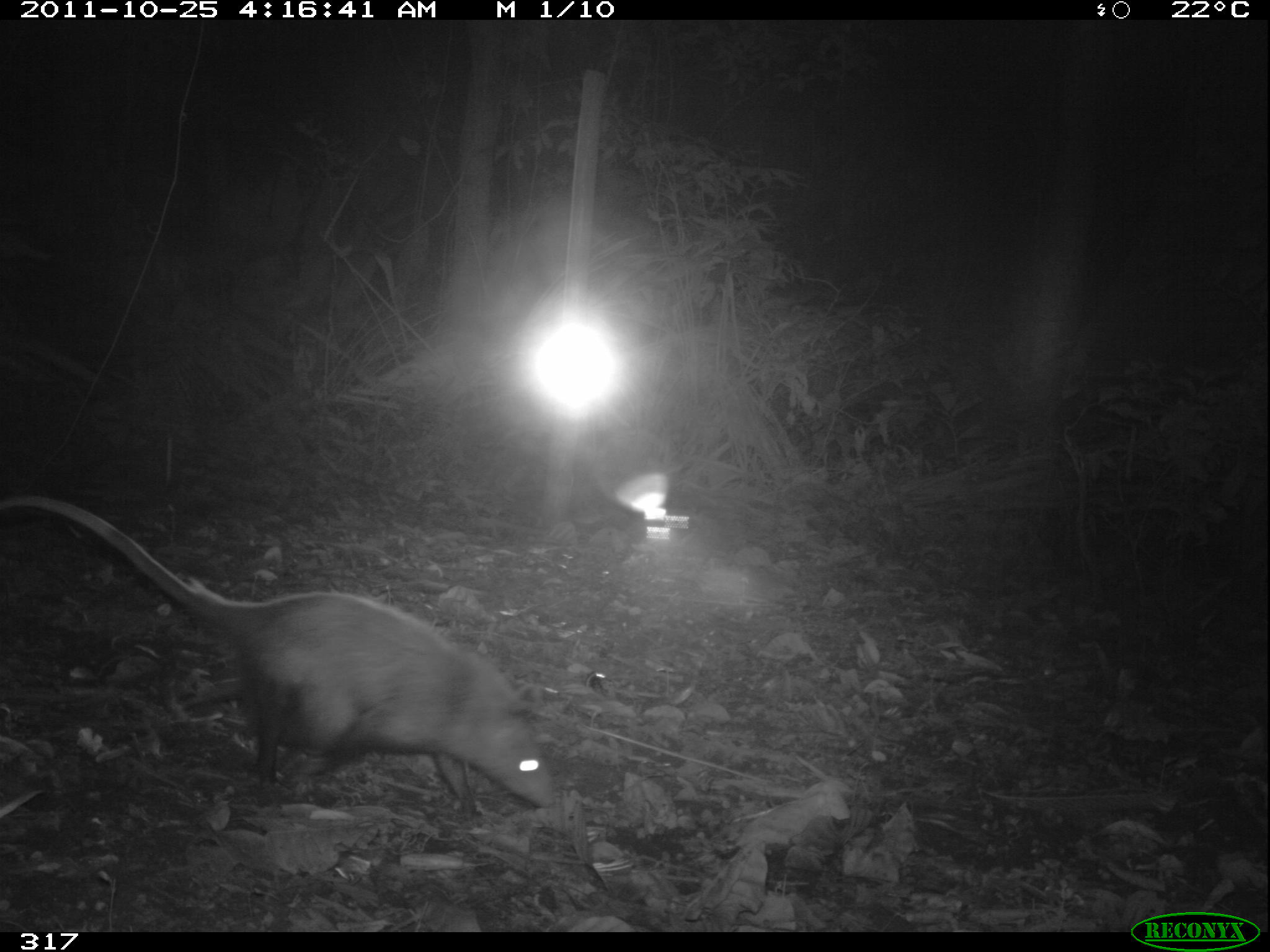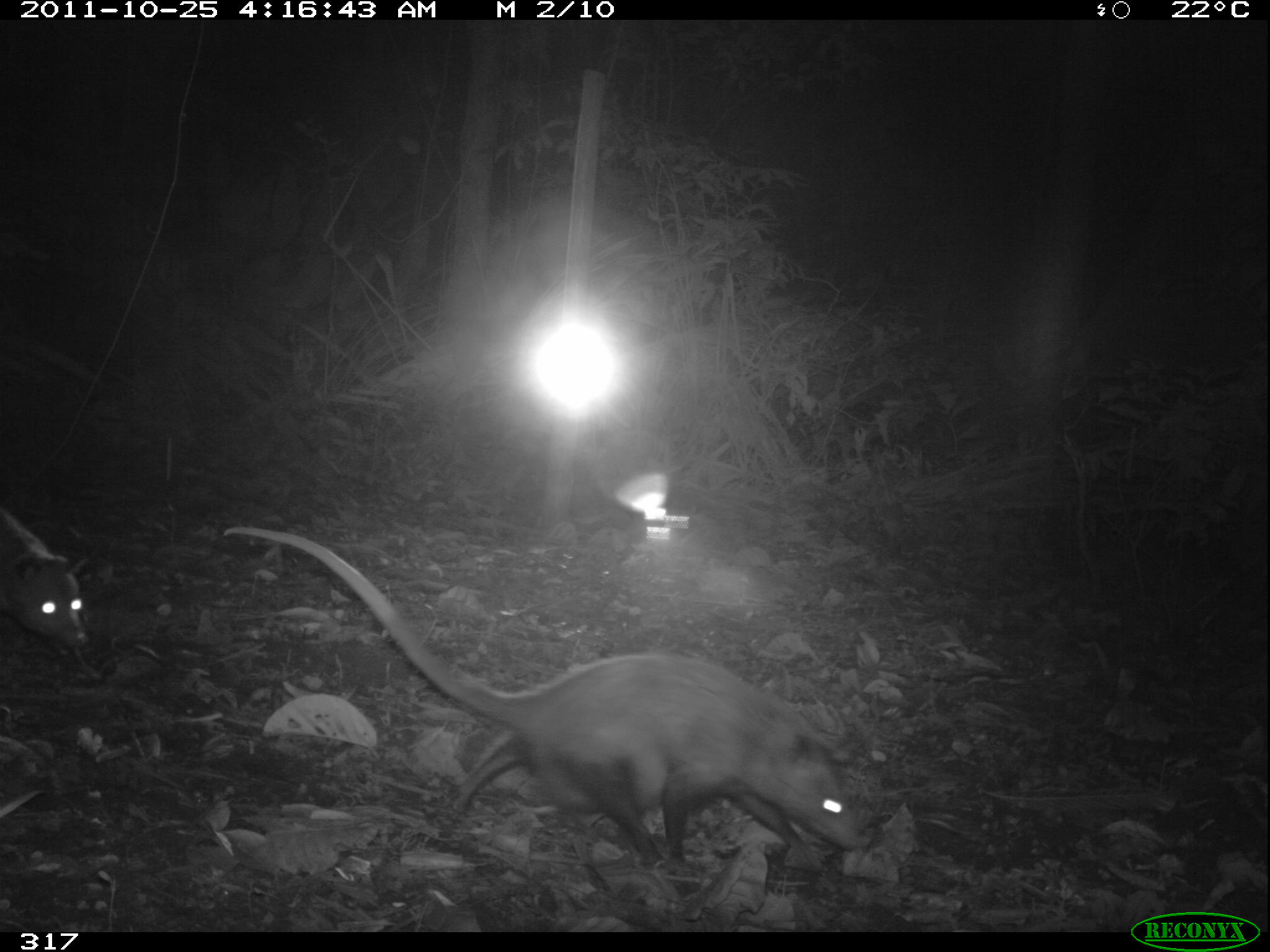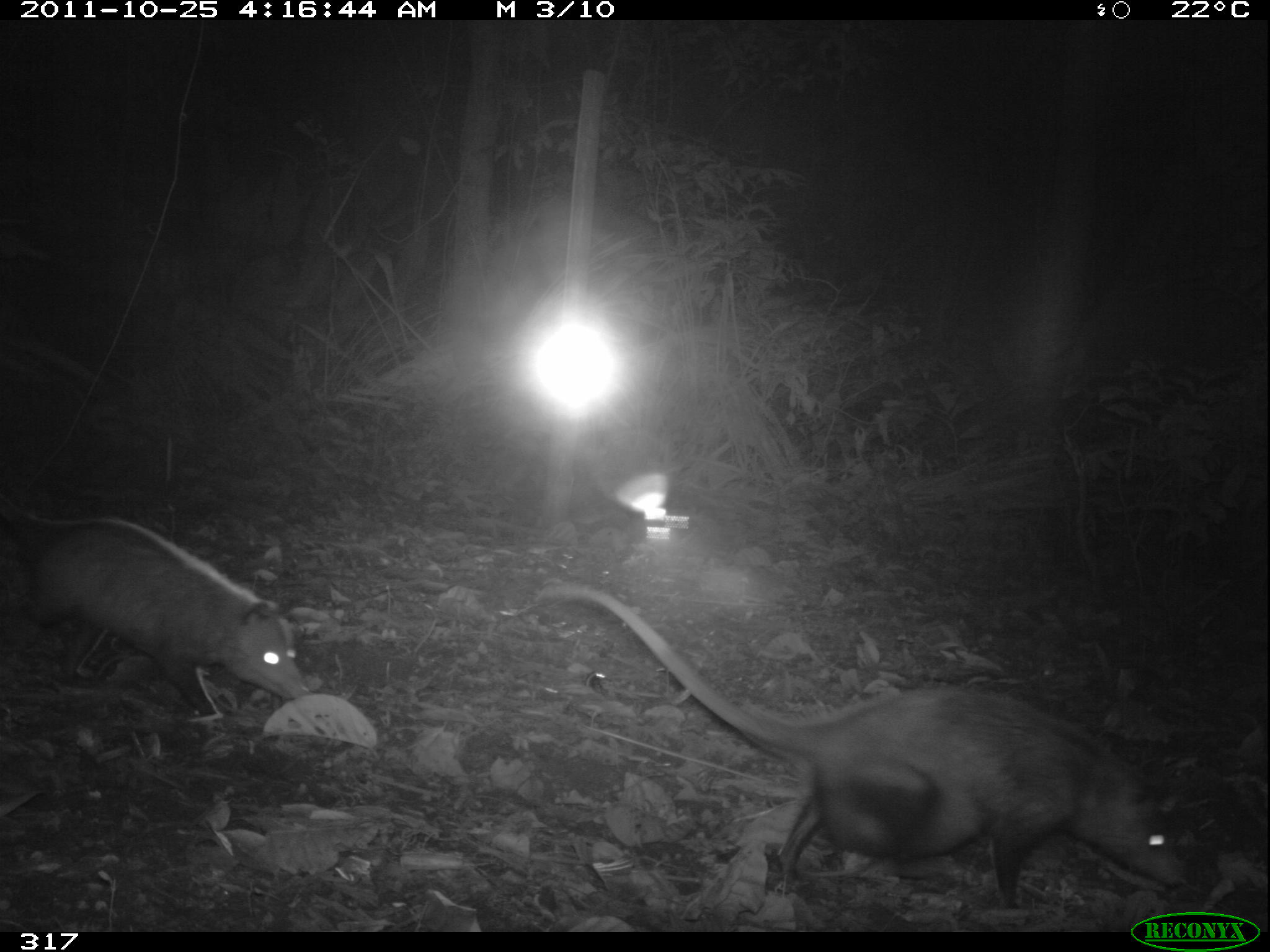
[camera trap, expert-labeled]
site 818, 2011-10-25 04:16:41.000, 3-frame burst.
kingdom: Animalia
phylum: Chordata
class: Mammalia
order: Didelphimorphia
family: Didelphidae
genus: Didelphis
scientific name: Didelphis marsupialis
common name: southern opossum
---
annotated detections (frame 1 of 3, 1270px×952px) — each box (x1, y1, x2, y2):
didelphis marsupialis: (0, 493, 557, 807)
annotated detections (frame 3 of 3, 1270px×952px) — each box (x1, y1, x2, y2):
didelphis marsupialis: (535, 580, 1187, 909); (0, 492, 309, 720)